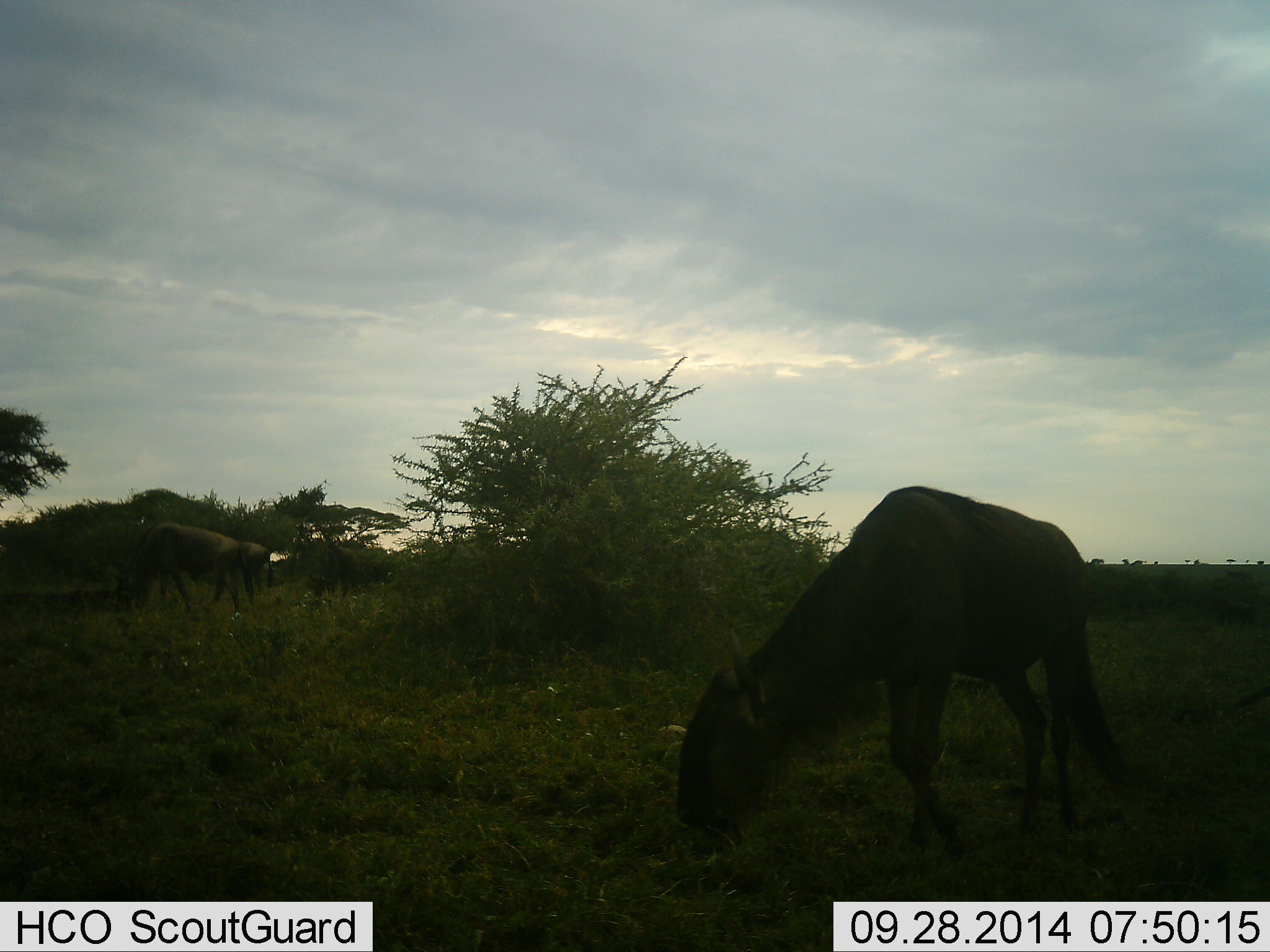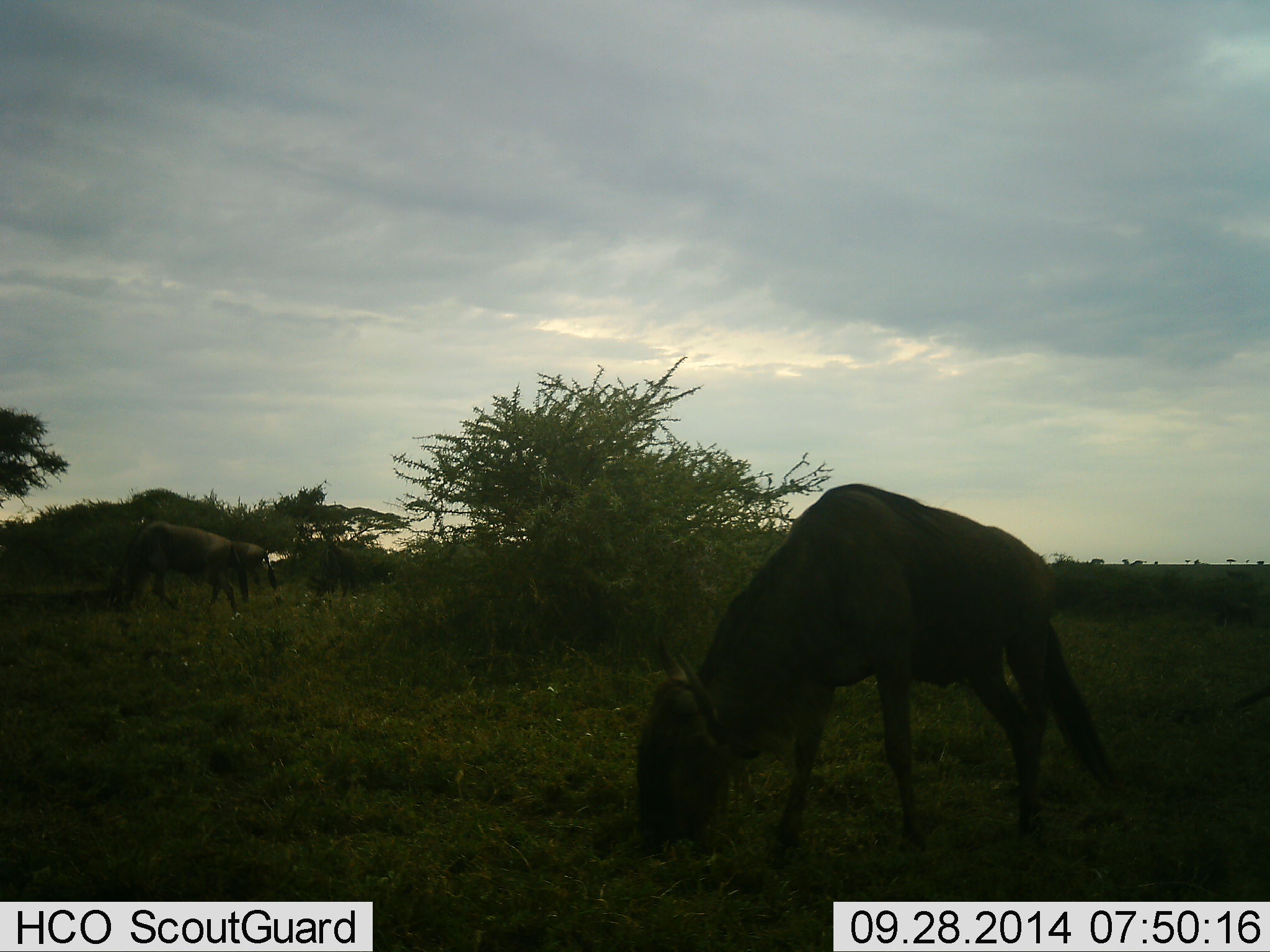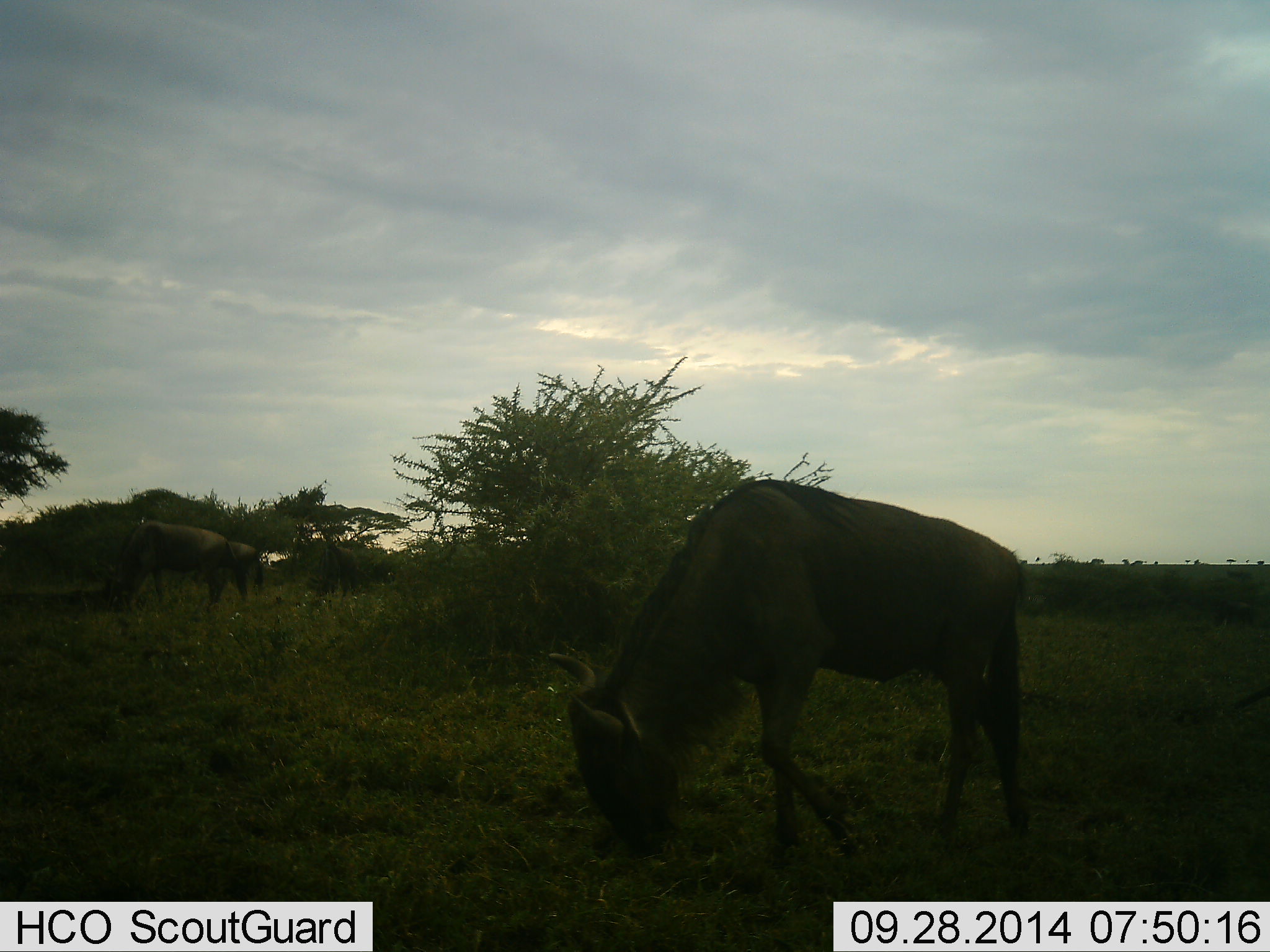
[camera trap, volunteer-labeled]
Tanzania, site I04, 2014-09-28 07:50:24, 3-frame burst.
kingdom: Animalia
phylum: Chordata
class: Mammalia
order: Artiodactyla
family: Bovidae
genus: Connochaetes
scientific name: Connochaetes taurinus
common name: blue wildebeest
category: wildebeest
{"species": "wildebeest (blue wildebeest) (Connochaetes taurinus)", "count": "3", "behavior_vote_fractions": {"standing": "0%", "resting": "0%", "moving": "30%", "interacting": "0%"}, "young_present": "0%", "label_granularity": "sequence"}